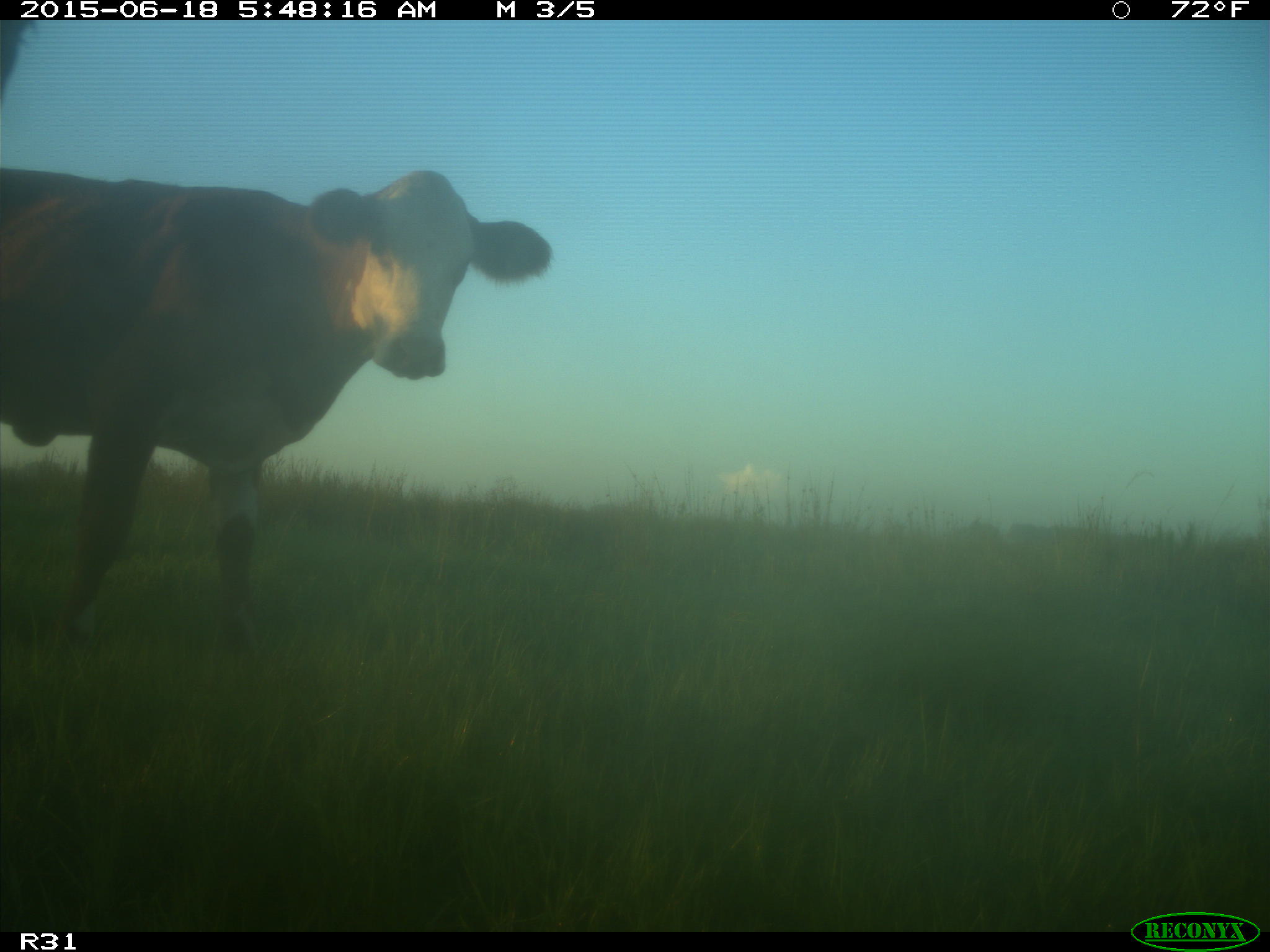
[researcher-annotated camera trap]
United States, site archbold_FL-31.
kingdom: Animalia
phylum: Chordata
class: Mammalia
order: Artiodactyla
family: Bovidae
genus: Bos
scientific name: Bos taurus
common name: domestic cow